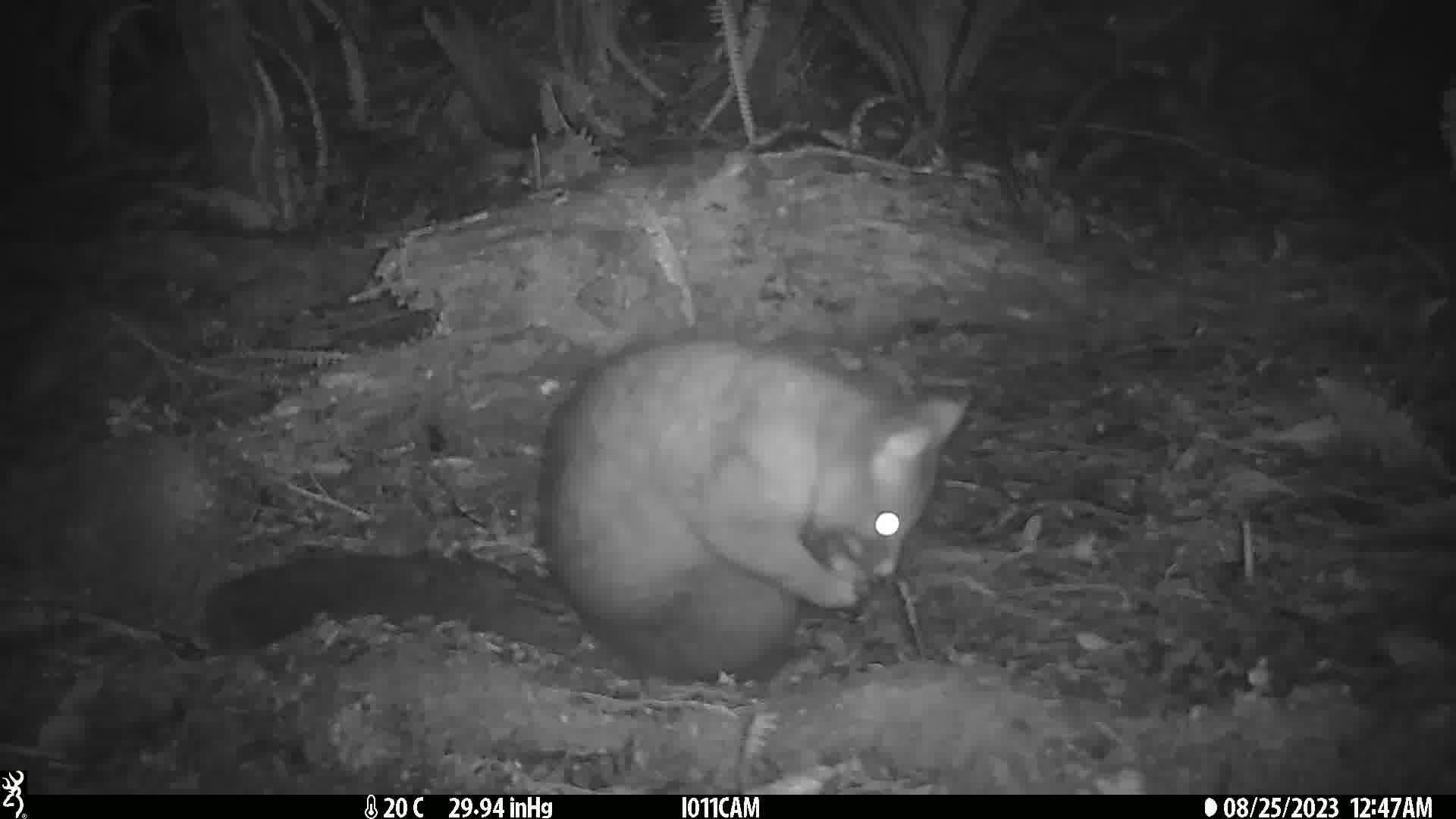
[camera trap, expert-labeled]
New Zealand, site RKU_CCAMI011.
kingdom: Animalia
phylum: Chordata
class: Mammalia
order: Diprotodontia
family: Phalangeridae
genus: Trichosurus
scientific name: Trichosurus vulpecula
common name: common brushtail possum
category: possum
Possum (common brushtail possum) (Trichosurus vulpecula).